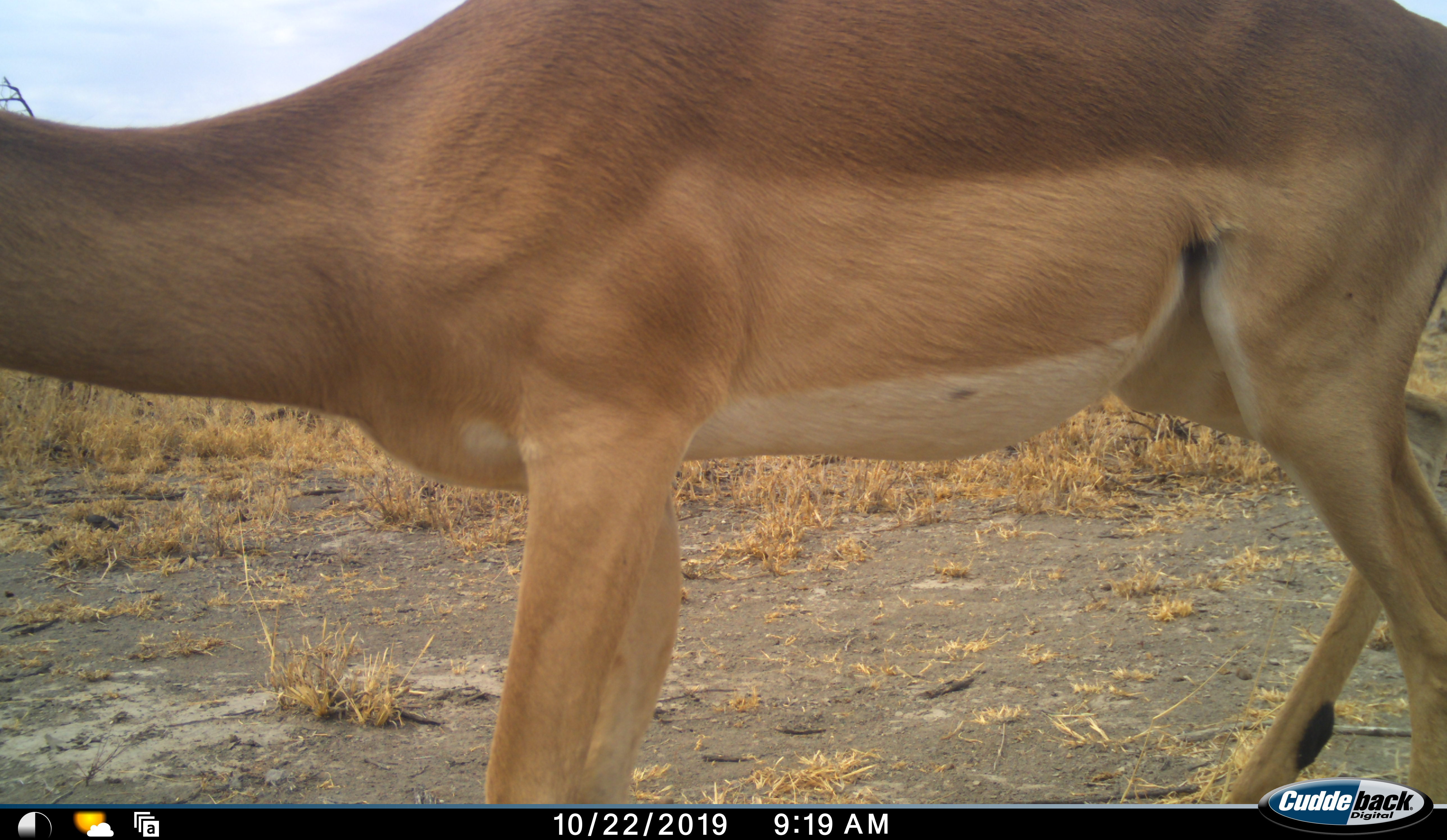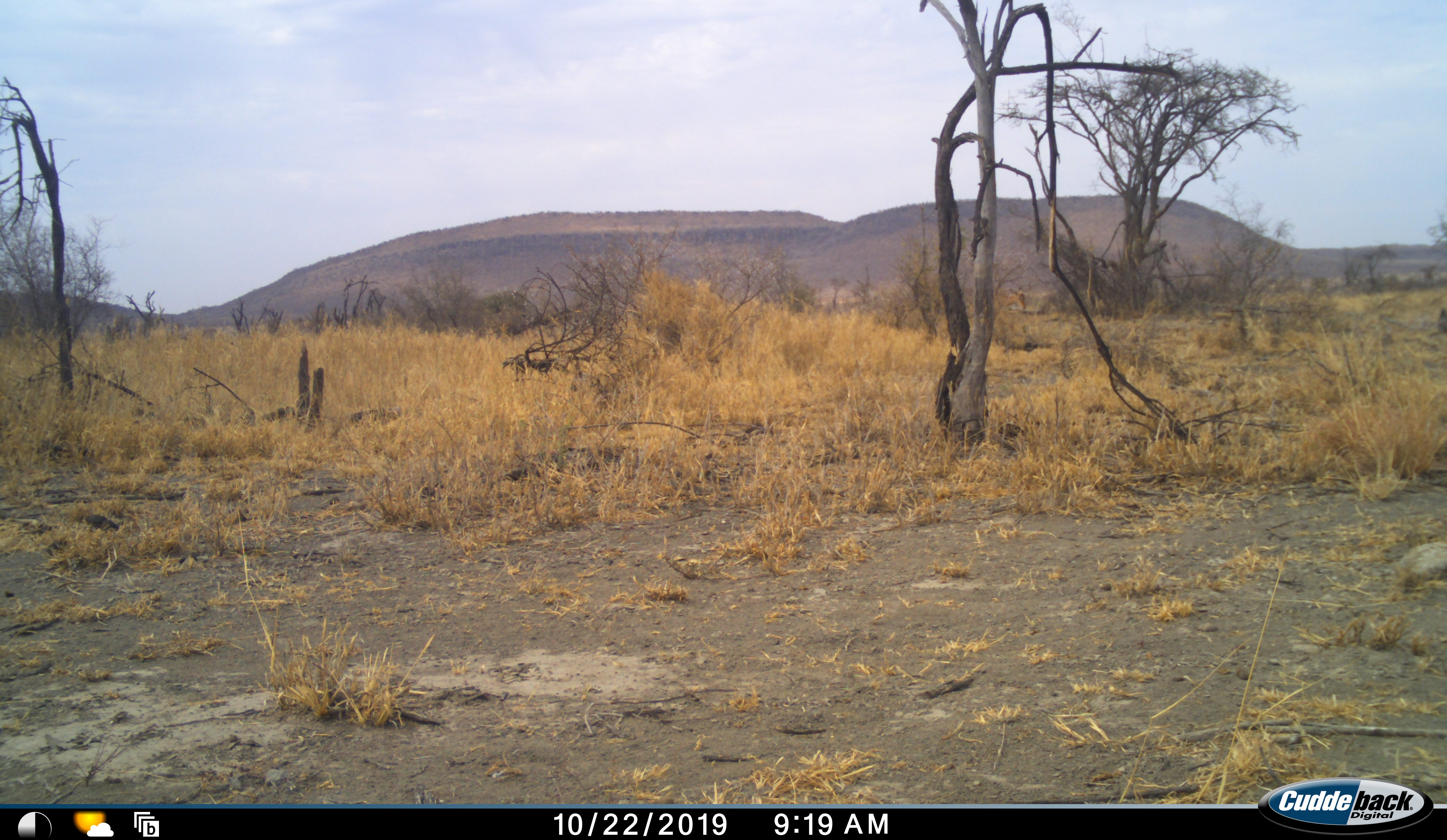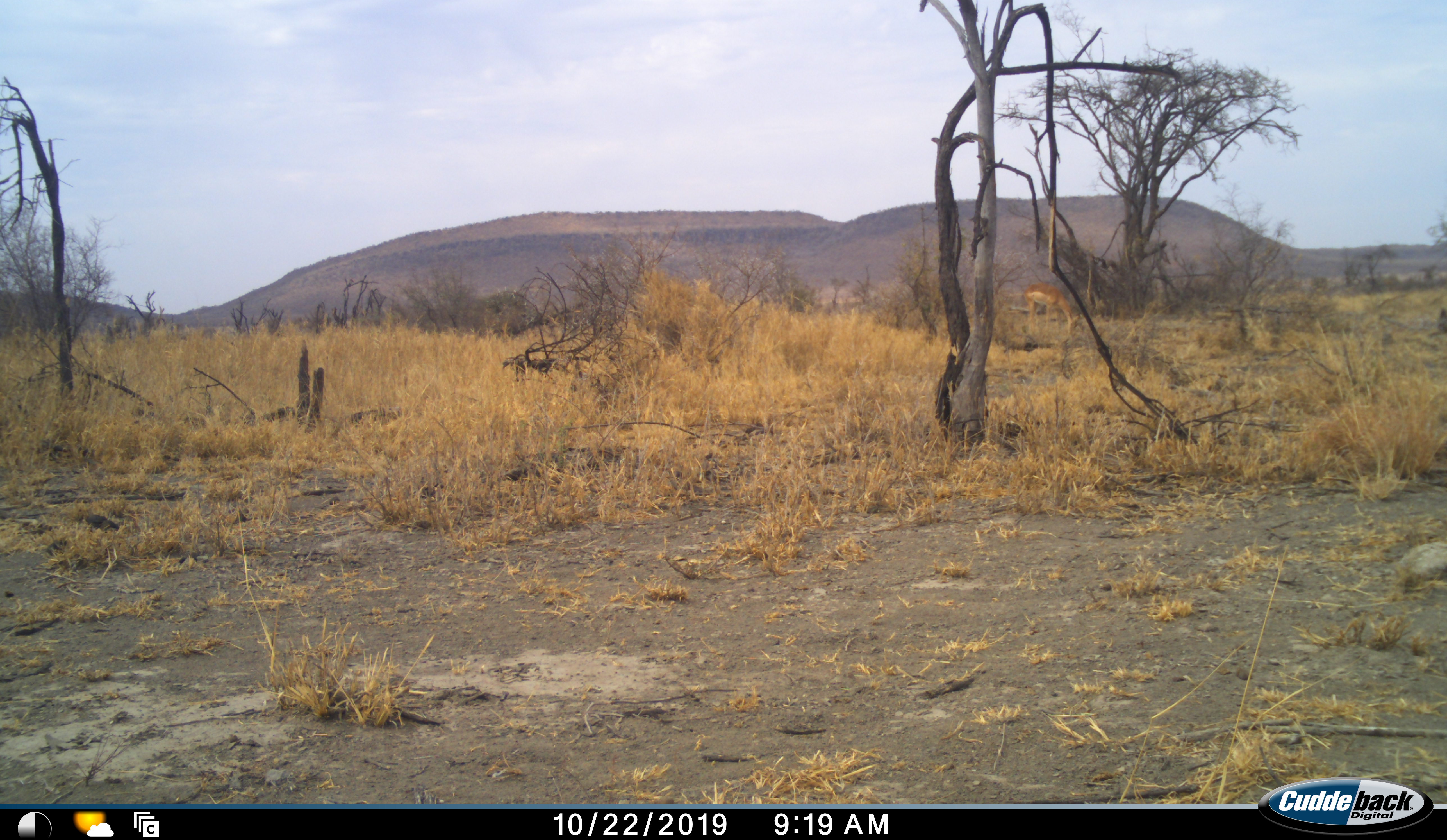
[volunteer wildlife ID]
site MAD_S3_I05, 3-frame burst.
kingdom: Animalia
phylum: Chordata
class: Mammalia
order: Artiodactyla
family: Bovidae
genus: Aepyceros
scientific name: Aepyceros melampus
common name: impala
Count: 2.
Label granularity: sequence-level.